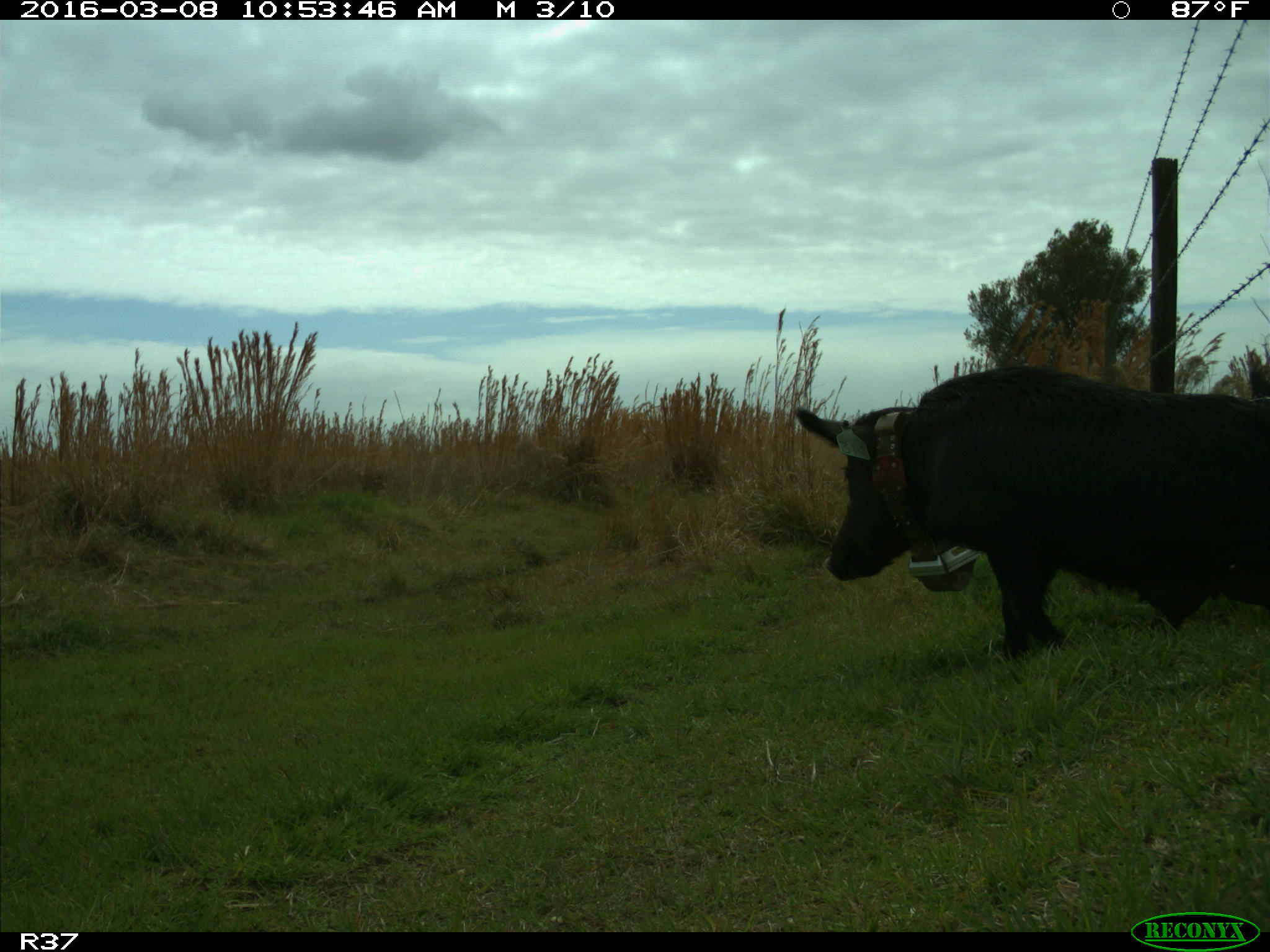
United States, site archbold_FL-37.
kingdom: Animalia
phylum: Chordata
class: Mammalia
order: Artiodactyla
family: Suidae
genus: Sus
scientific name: Sus scrofa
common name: wild boar